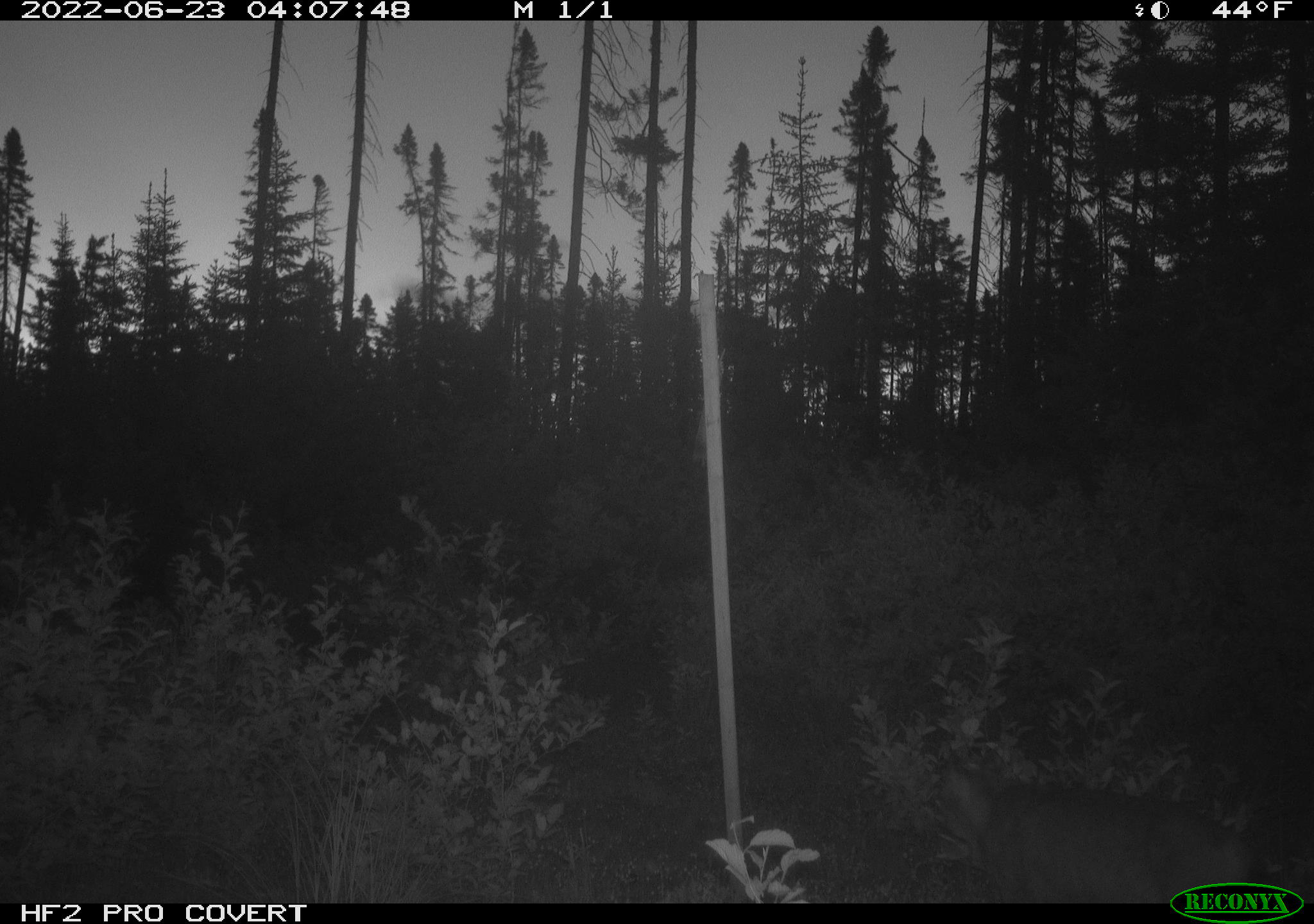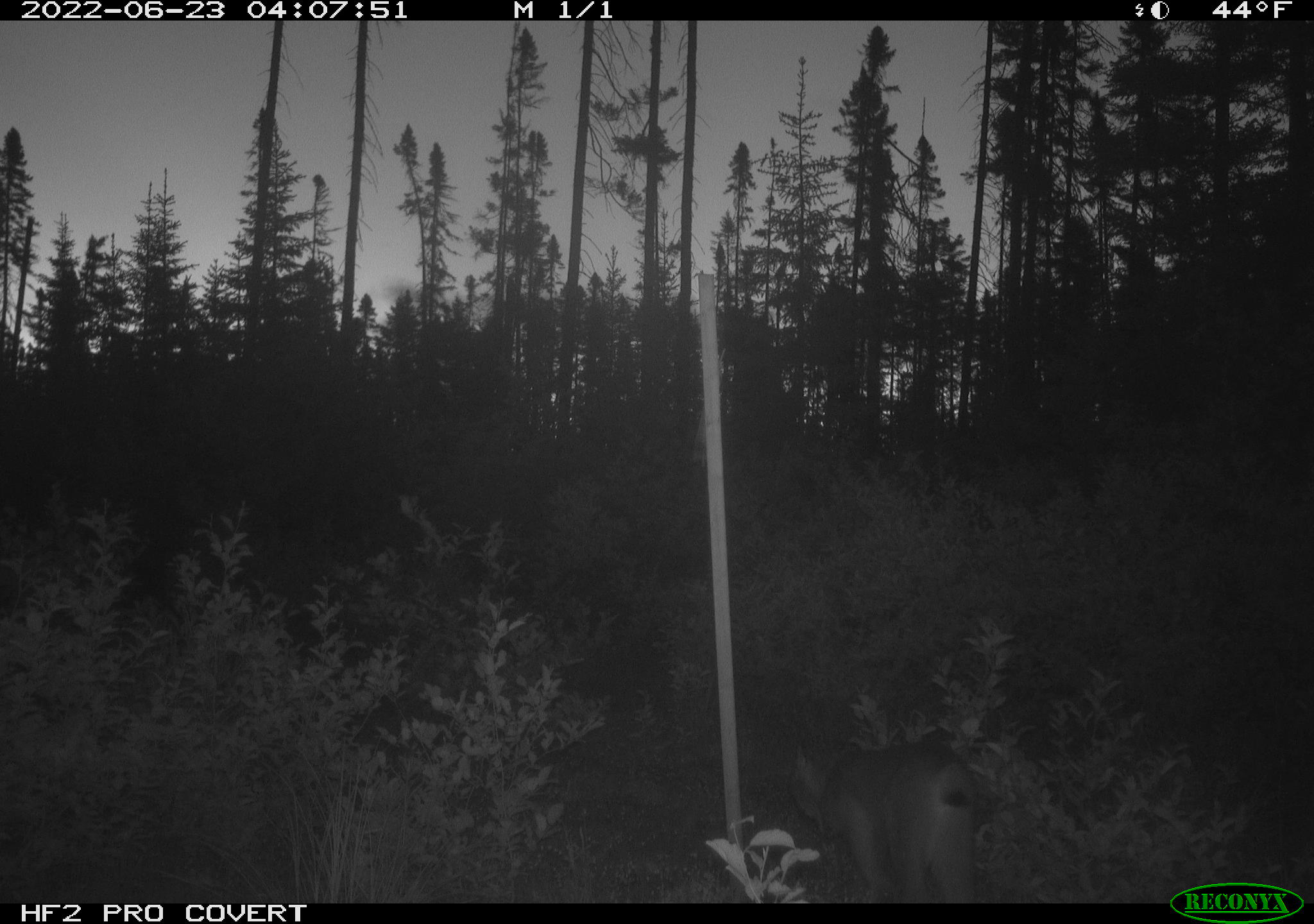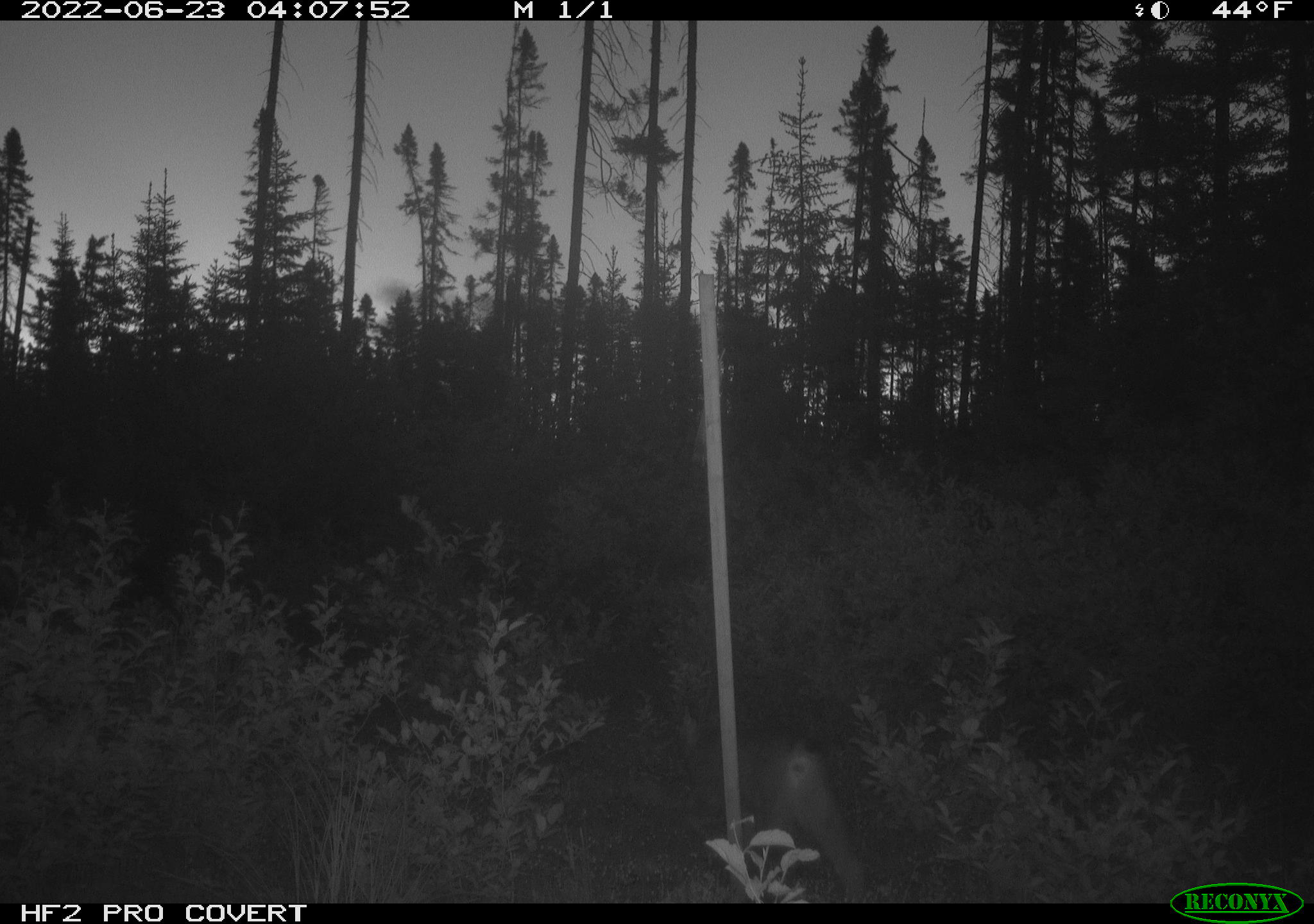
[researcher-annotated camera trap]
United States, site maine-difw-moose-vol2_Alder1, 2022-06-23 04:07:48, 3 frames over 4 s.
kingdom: Animalia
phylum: Chordata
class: Mammalia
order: Carnivora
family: Felidae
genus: Lynx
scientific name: Lynx canadensis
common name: canada lynx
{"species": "canada lynx (Lynx canadensis)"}